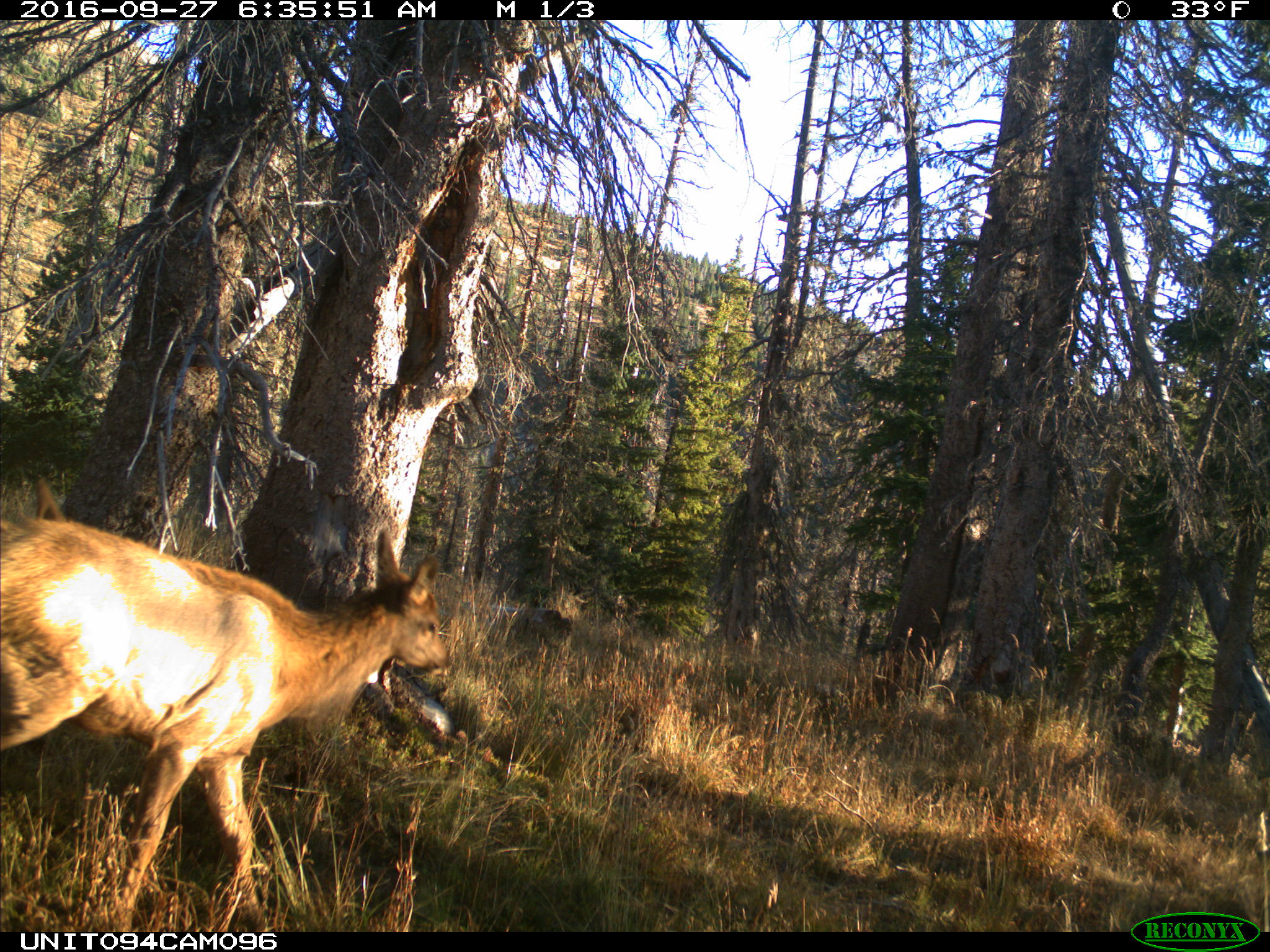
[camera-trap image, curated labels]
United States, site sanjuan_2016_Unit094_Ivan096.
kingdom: Animalia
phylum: Chordata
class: Mammalia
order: Artiodactyla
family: Cervidae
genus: Cervus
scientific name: Cervus elaphus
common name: red deer